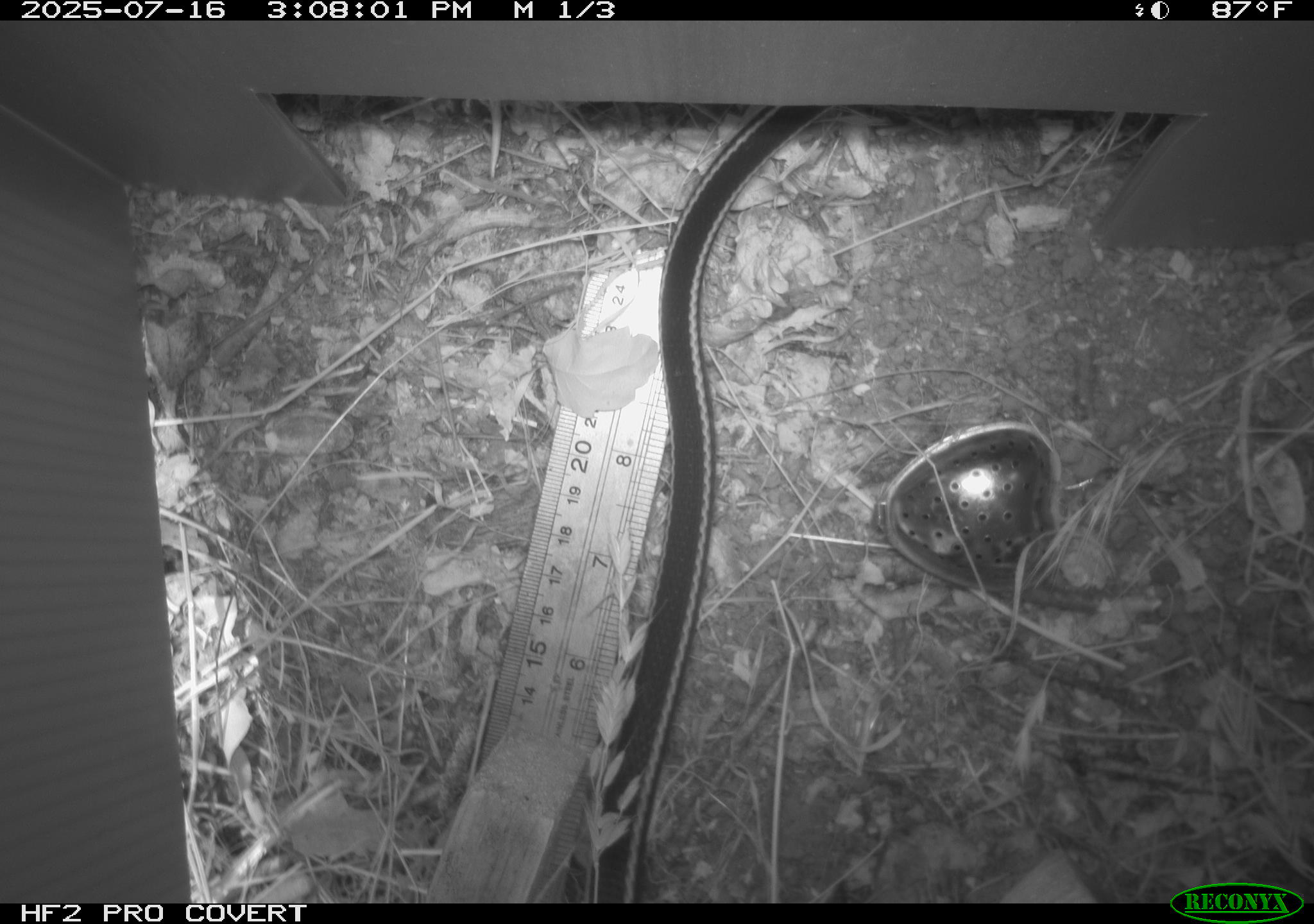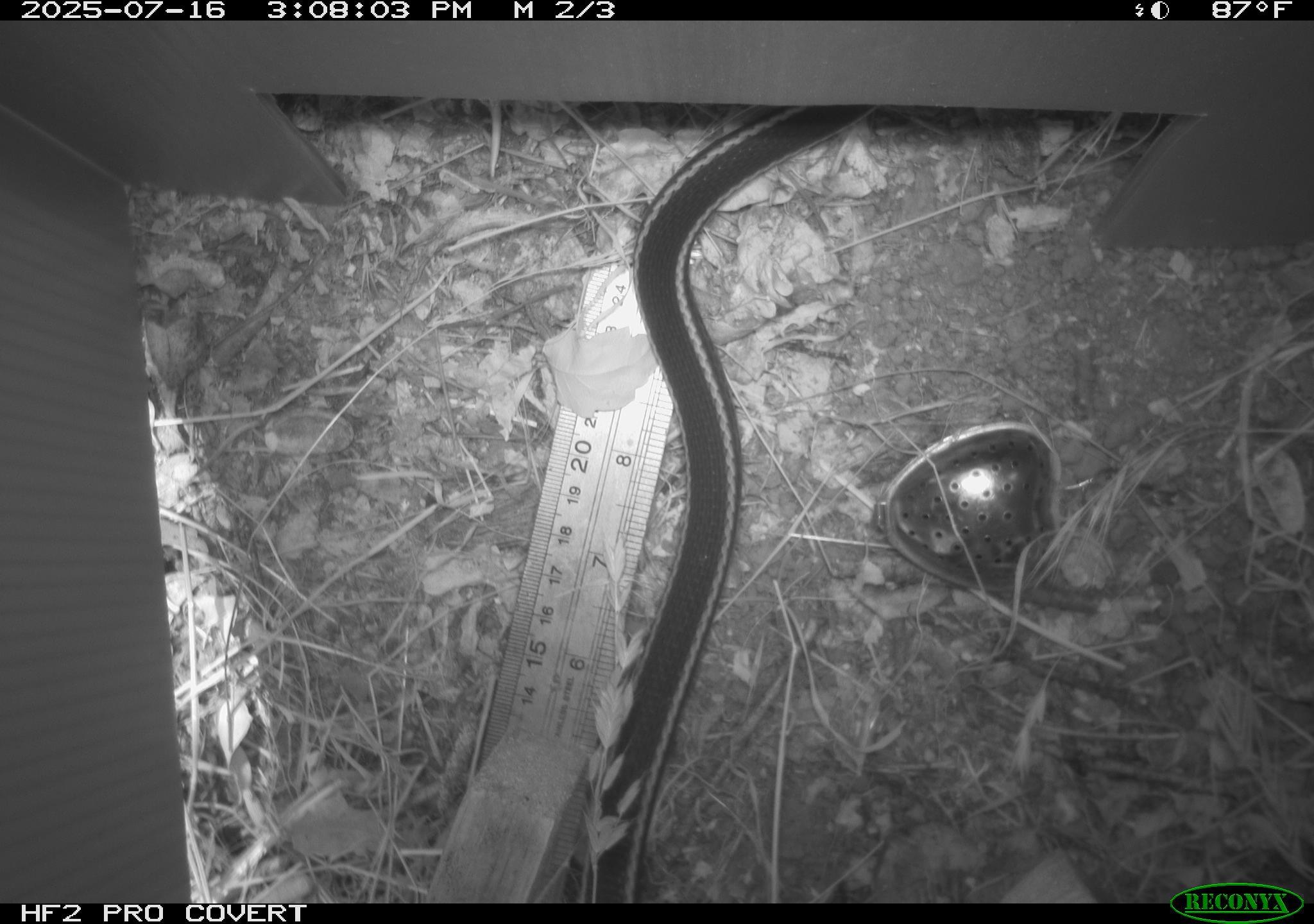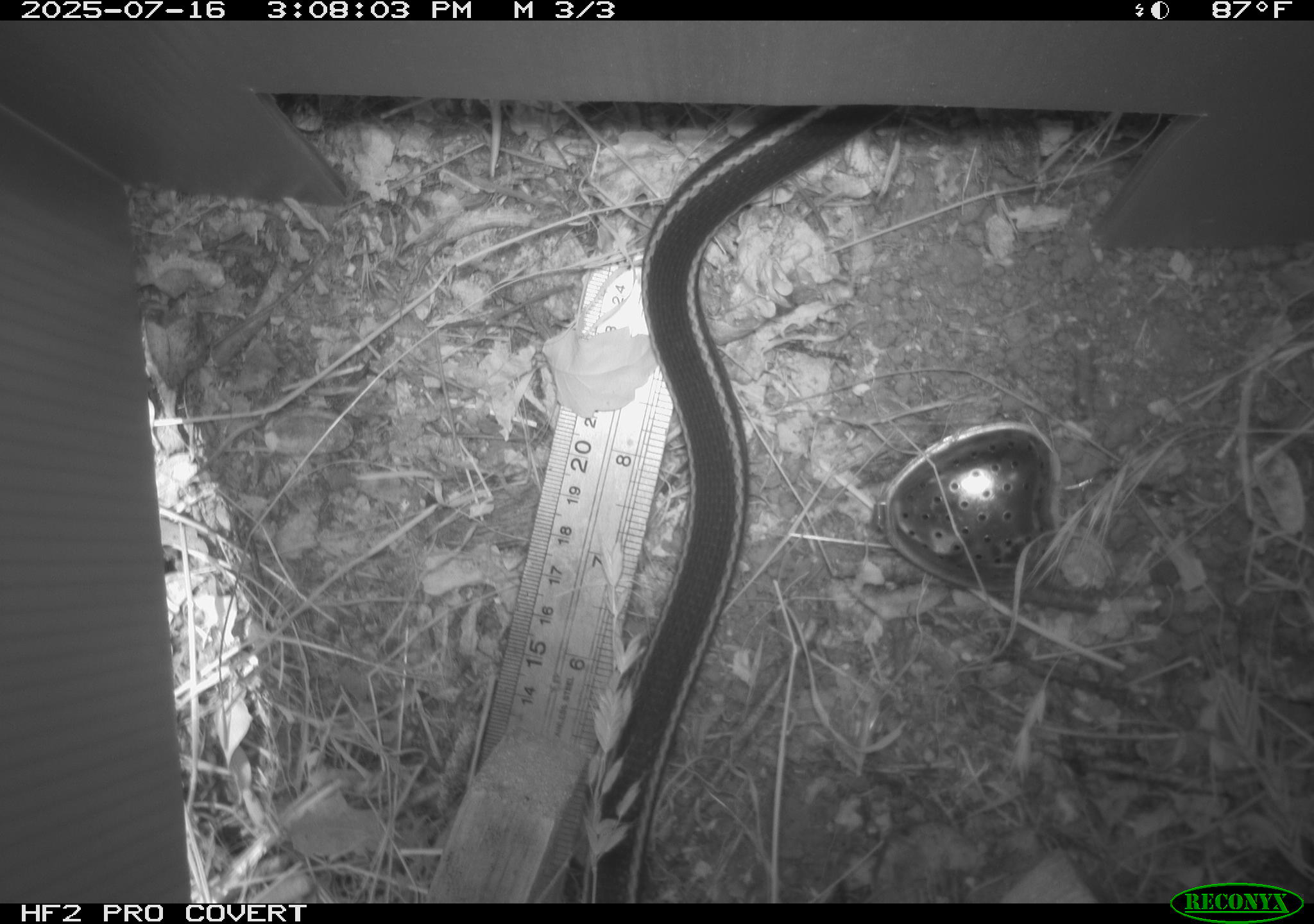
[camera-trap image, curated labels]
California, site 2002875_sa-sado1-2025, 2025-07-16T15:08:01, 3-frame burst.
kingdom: Animalia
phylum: Chordata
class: Reptilia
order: Squamata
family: Colubridae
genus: Masticophis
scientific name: Masticophis lateralis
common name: striped racer